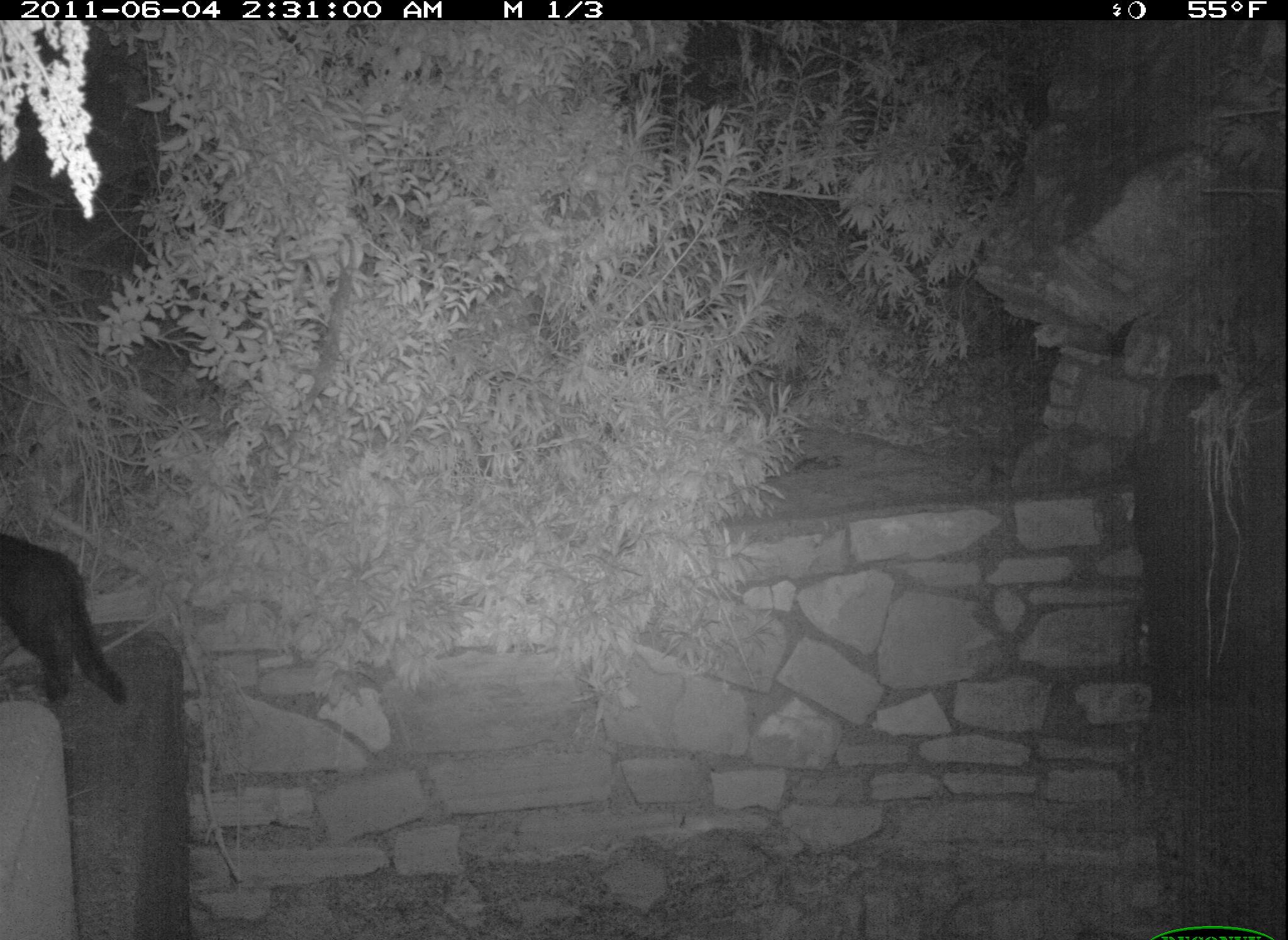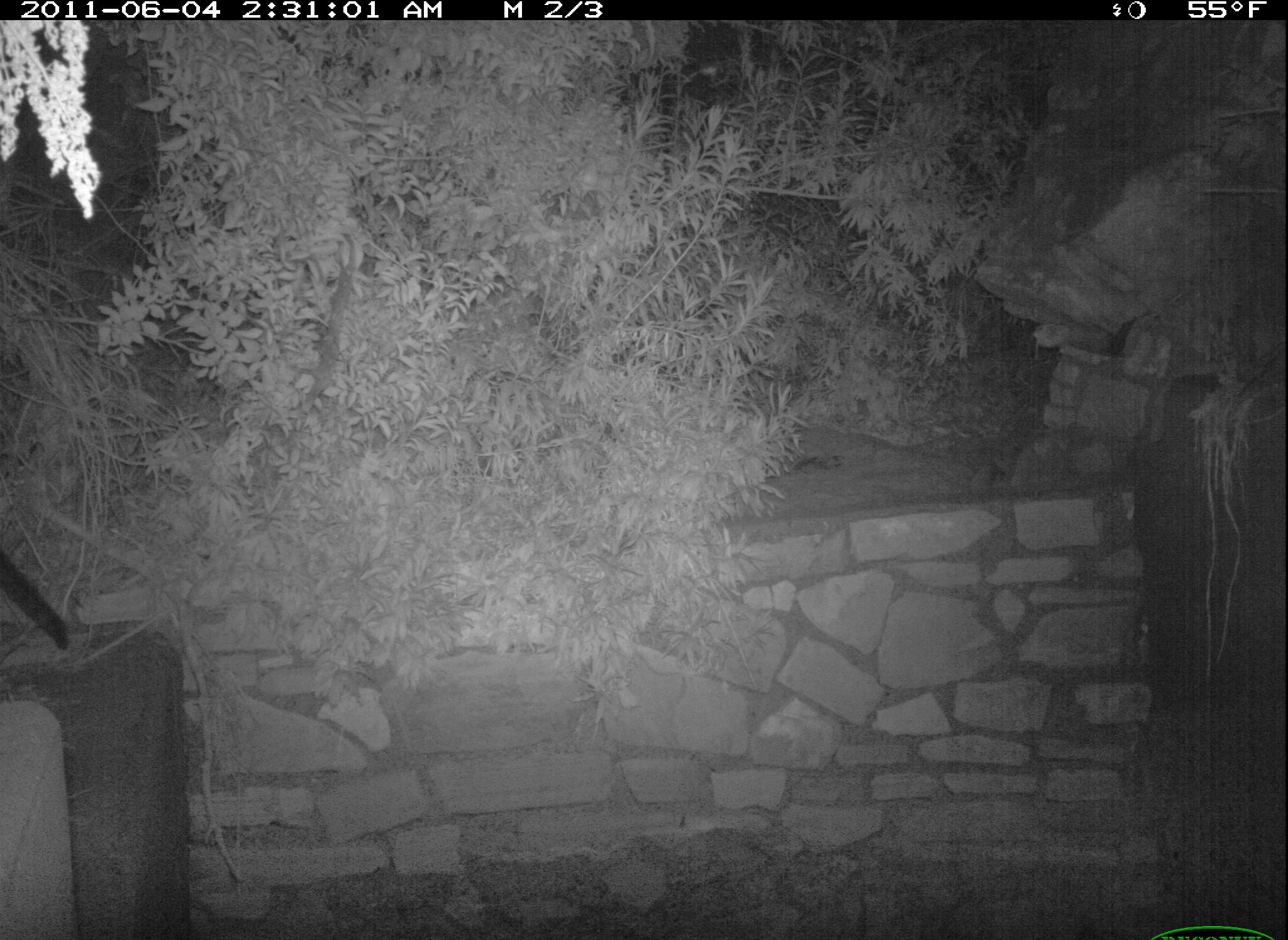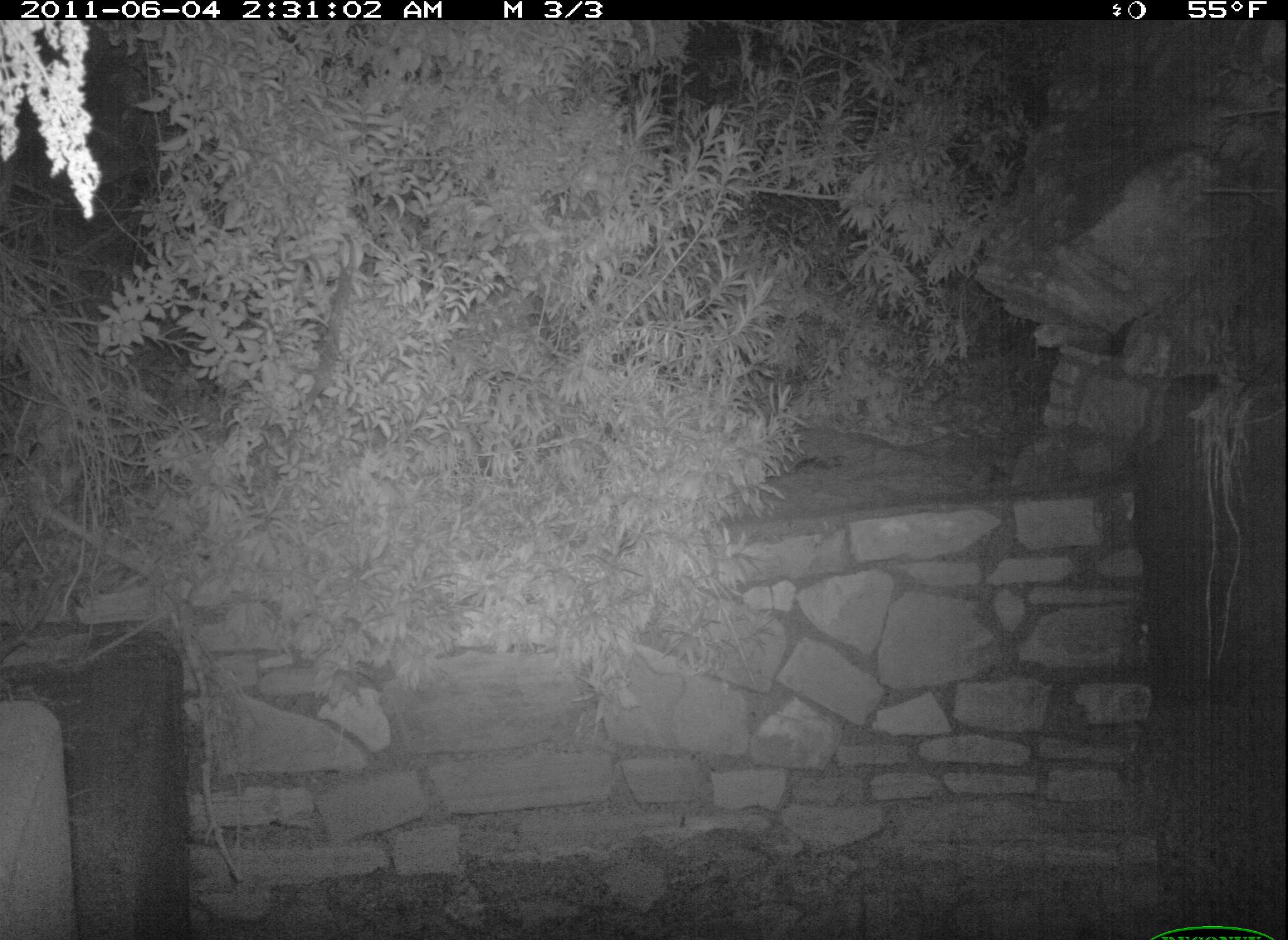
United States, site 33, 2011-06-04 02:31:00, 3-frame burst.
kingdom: Animalia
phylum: Chordata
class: Mammalia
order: Carnivora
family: Felidae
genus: Felis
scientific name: Felis catus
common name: cat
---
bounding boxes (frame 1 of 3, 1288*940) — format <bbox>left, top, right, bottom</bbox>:
cat: <bbox>3, 528, 130, 709</bbox>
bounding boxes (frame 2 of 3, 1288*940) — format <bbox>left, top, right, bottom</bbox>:
cat: <bbox>2, 544, 74, 654</bbox>